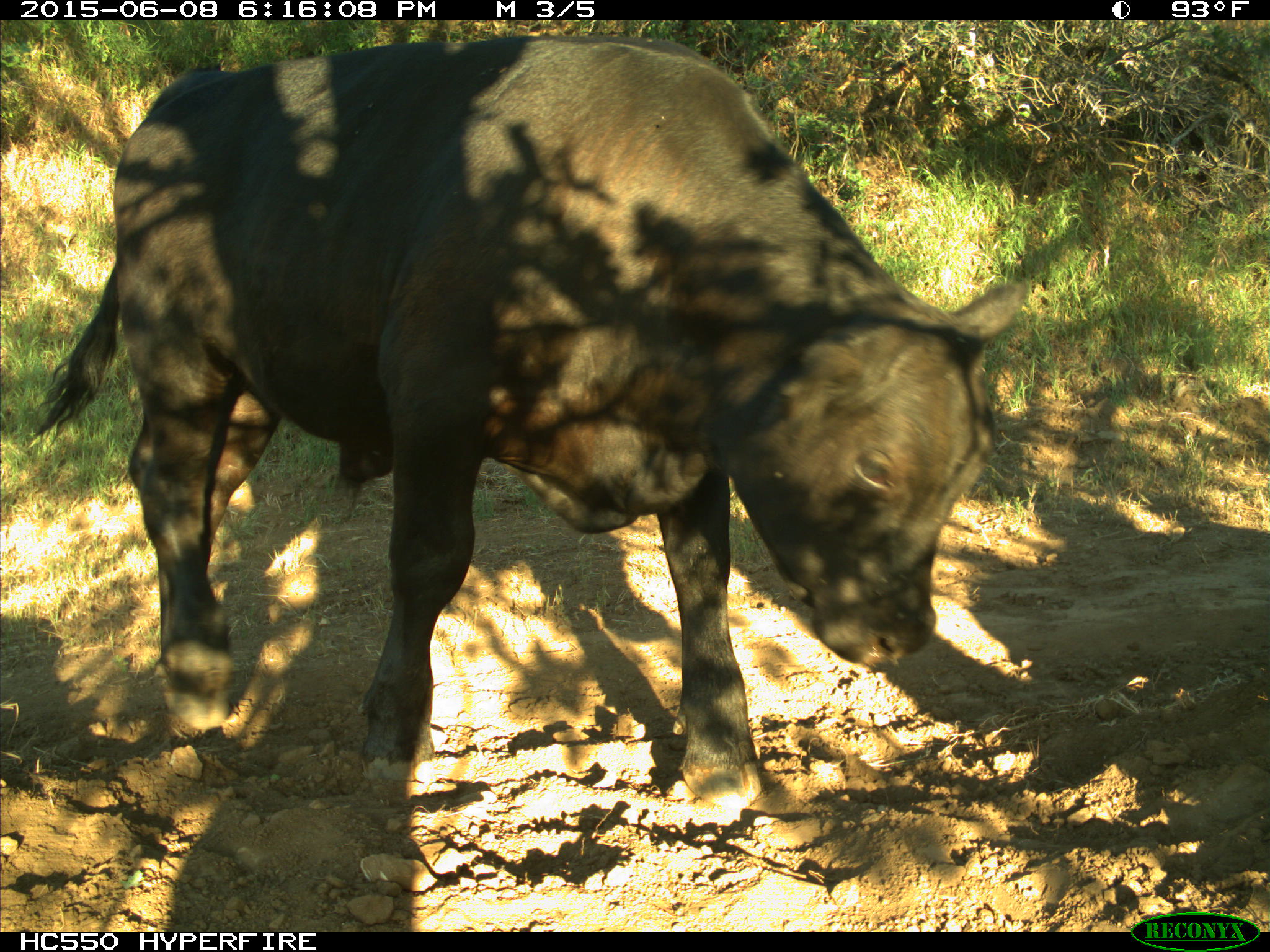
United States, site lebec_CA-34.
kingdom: Animalia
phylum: Chordata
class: Mammalia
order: Artiodactyla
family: Bovidae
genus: Bos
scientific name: Bos taurus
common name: domestic cow